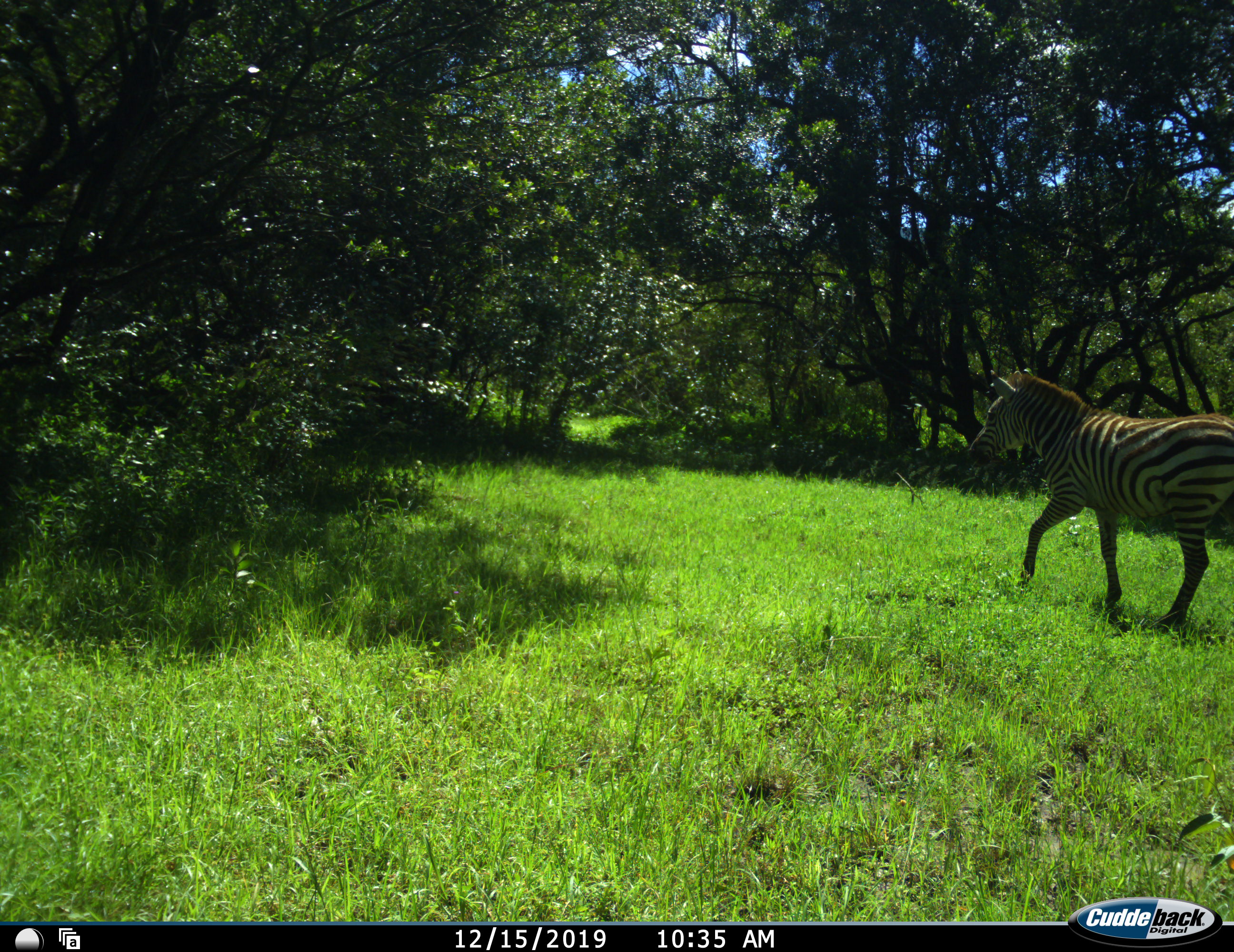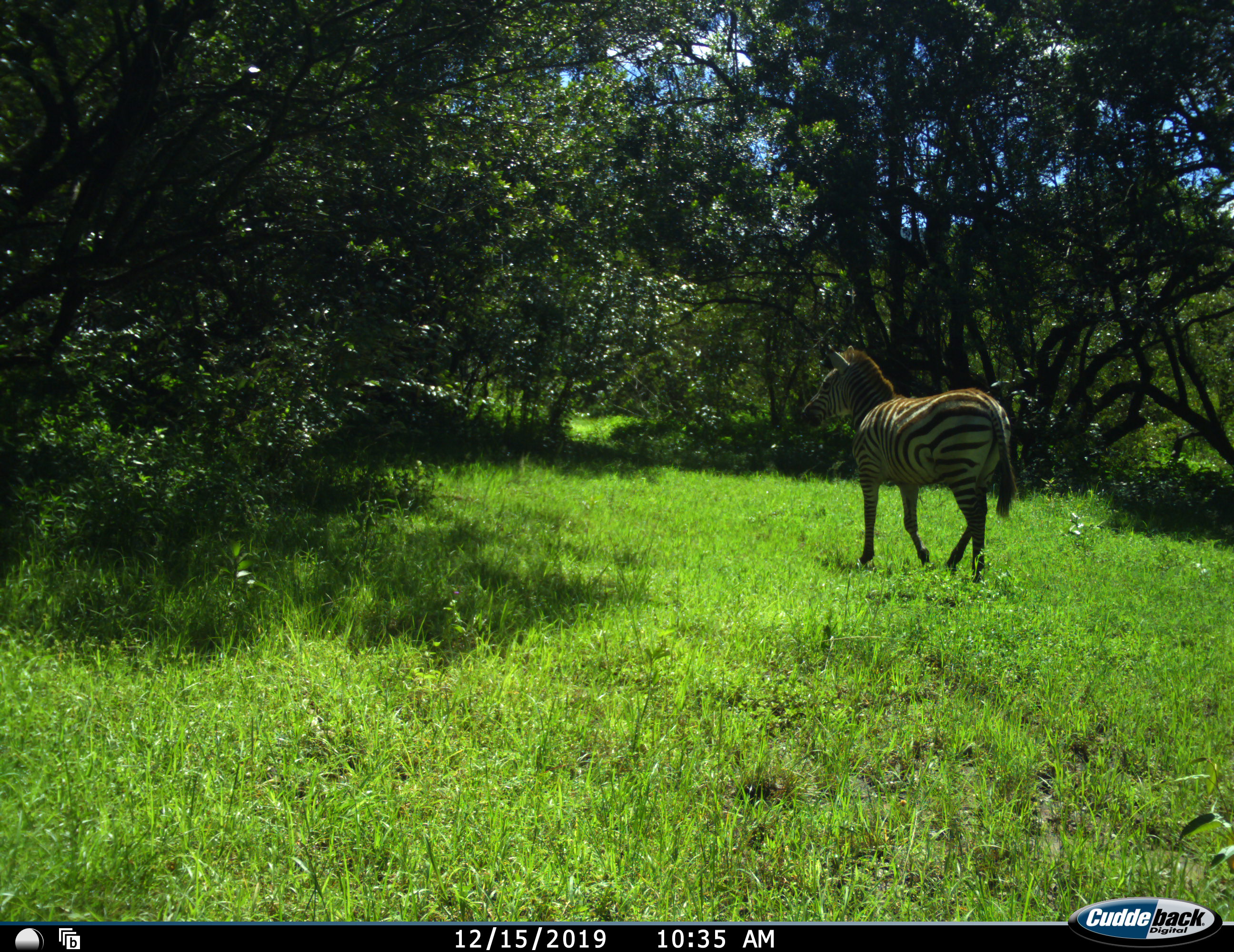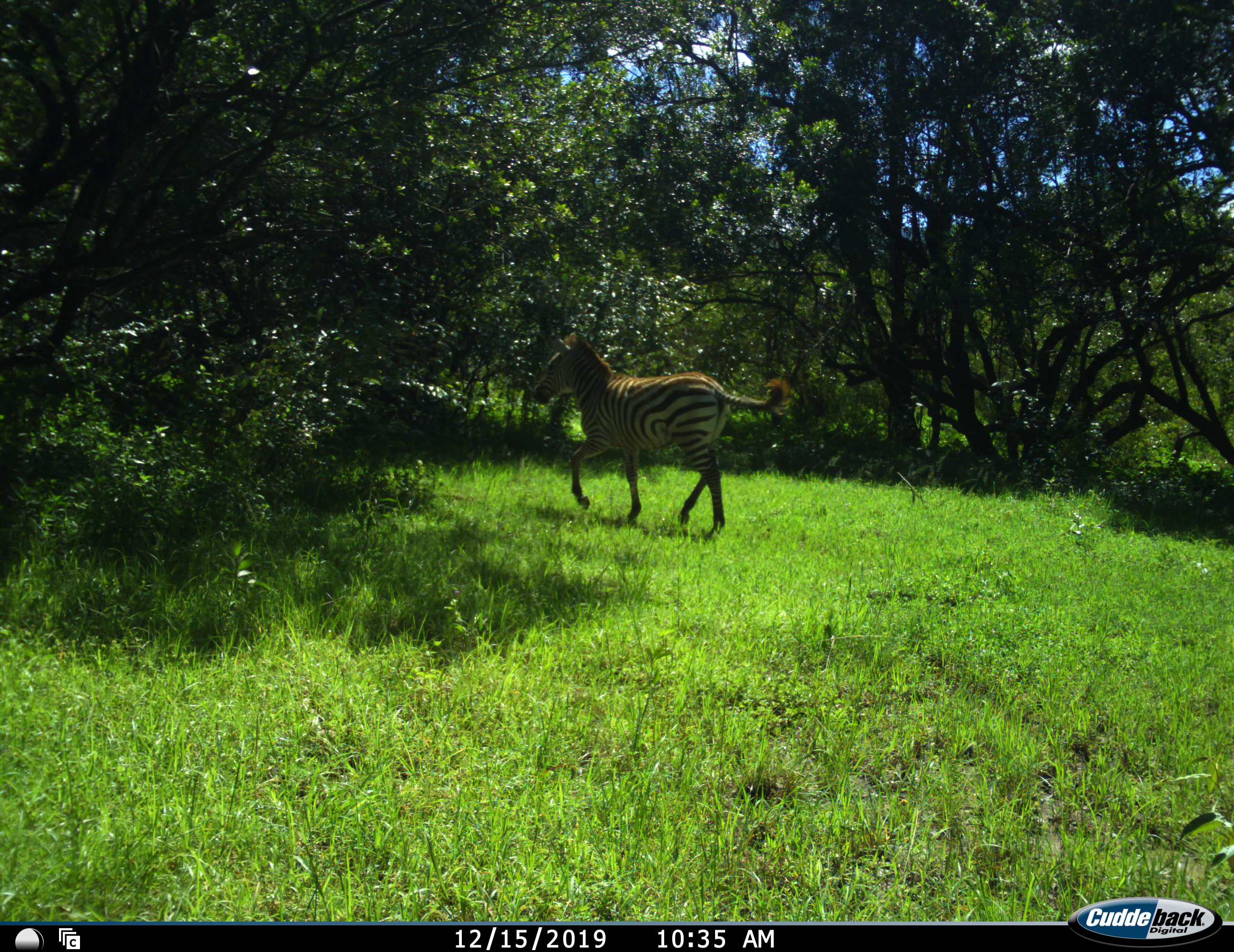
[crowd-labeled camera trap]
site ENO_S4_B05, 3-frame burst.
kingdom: Animalia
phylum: Chordata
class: Mammalia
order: Perissodactyla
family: Equidae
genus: Equus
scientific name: Equus quagga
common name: plains zebra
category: zebraplains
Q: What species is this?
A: Zebraplains (plains zebra) (Equus quagga).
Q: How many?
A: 1.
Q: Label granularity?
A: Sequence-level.